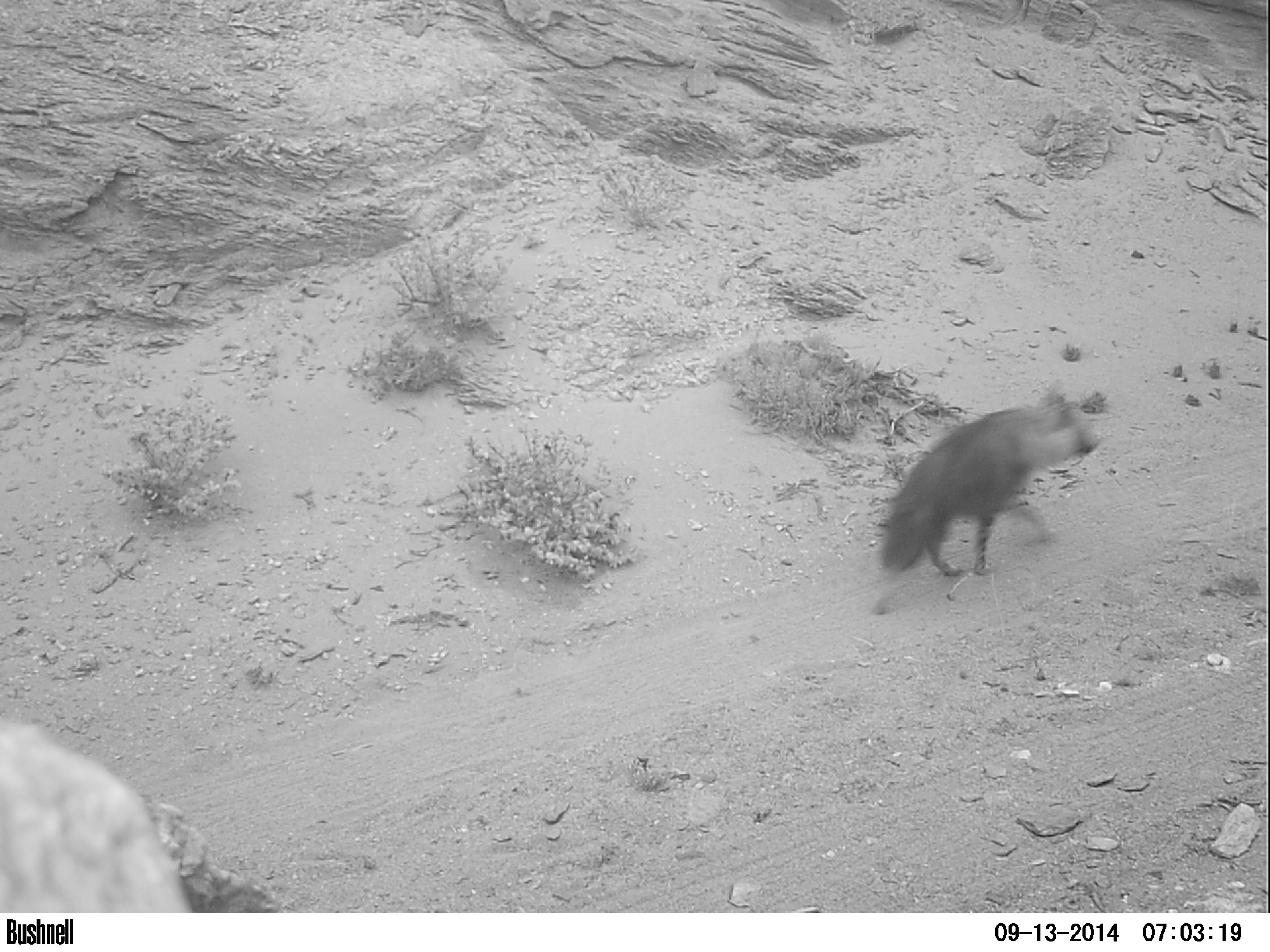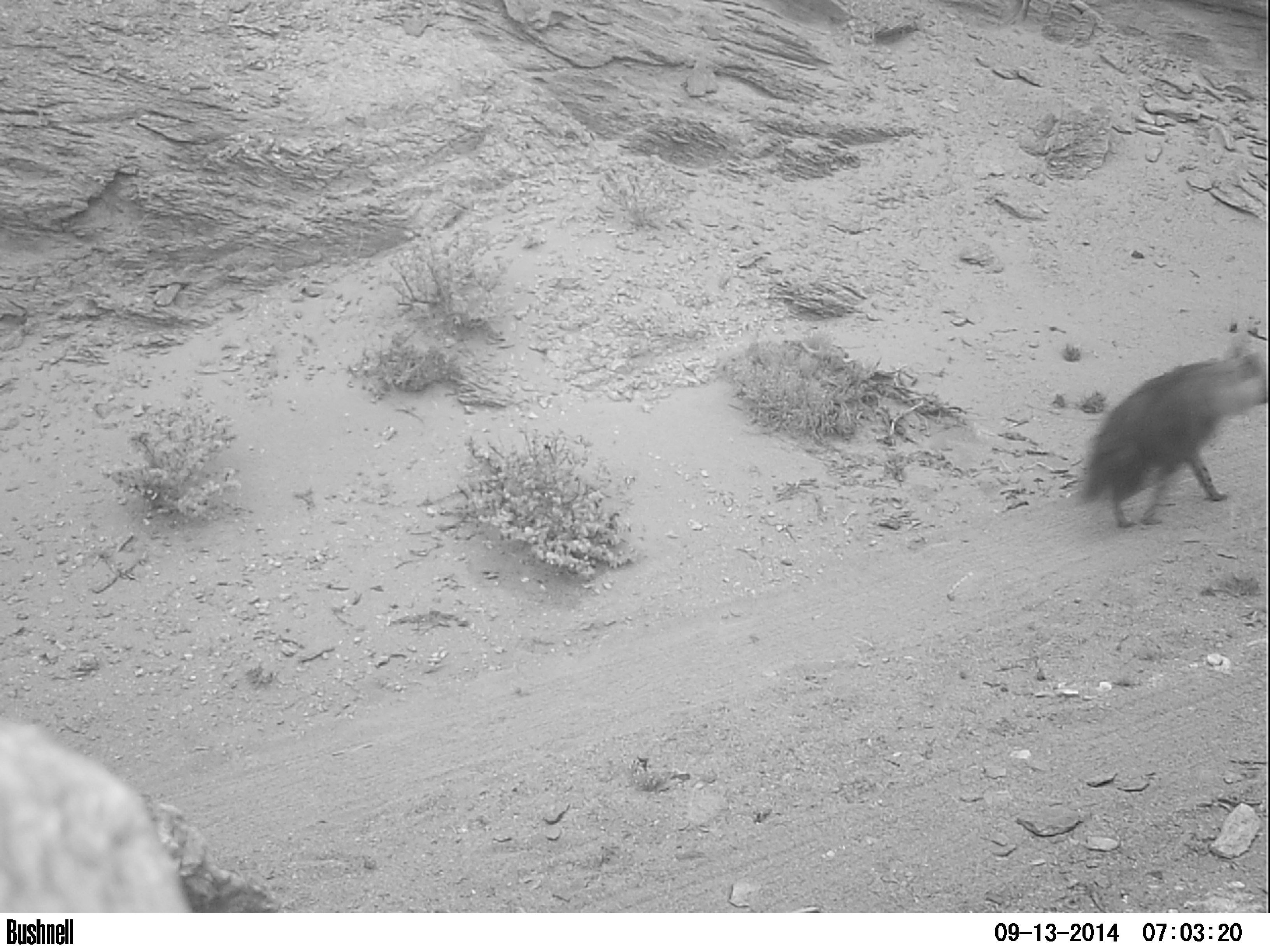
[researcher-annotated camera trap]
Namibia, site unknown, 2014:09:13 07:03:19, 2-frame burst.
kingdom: Animalia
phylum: Chordata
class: Mammalia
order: Carnivora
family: Hyaenidae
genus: Parahyaena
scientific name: Parahyaena brunnea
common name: brown hyena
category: hyaena brunnea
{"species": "hyaena brunnea (brown hyena) (Parahyaena brunnea)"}